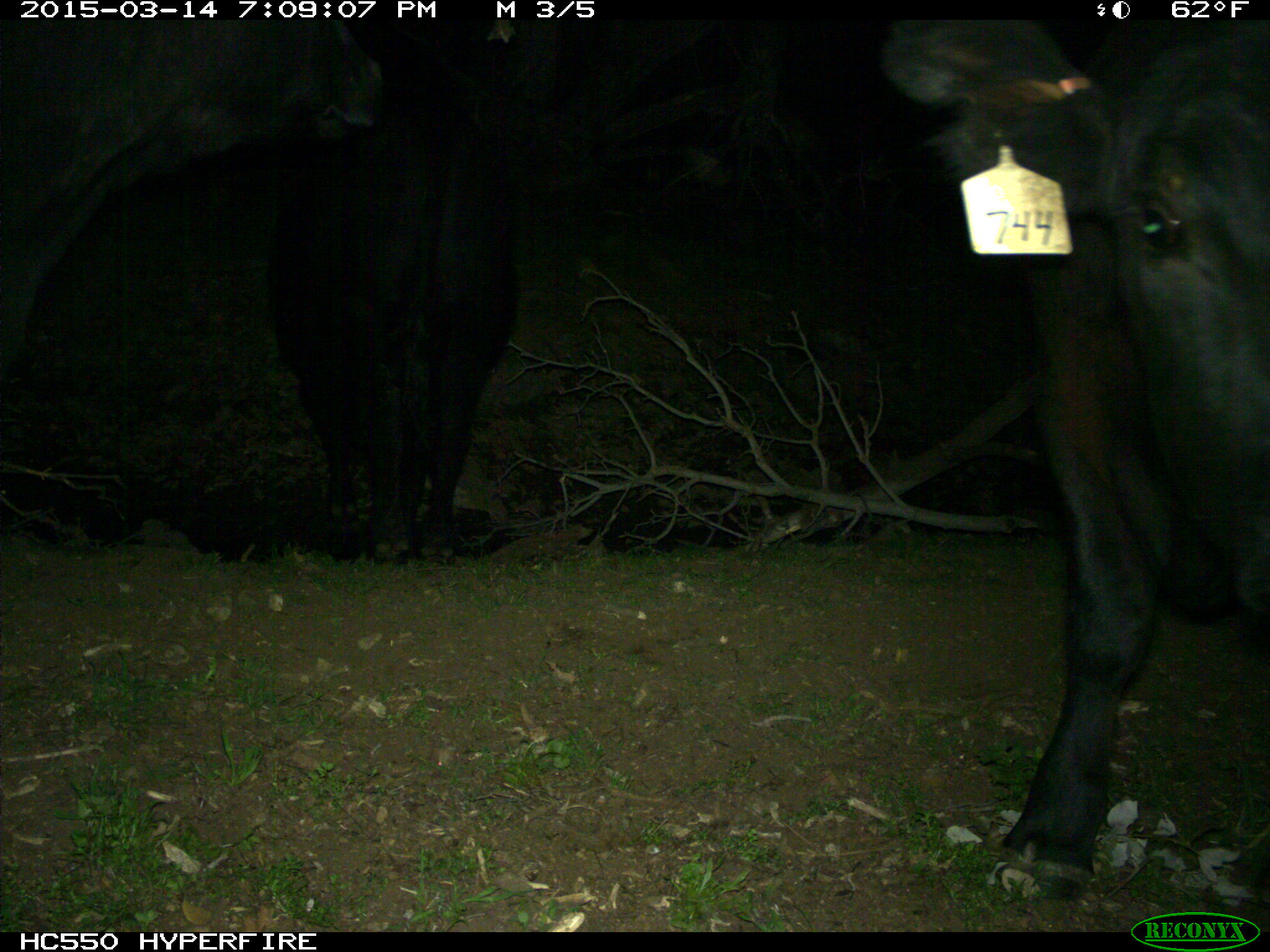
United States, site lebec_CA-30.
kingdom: Animalia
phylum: Chordata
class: Mammalia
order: Artiodactyla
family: Bovidae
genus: Bos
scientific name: Bos taurus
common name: domestic cow